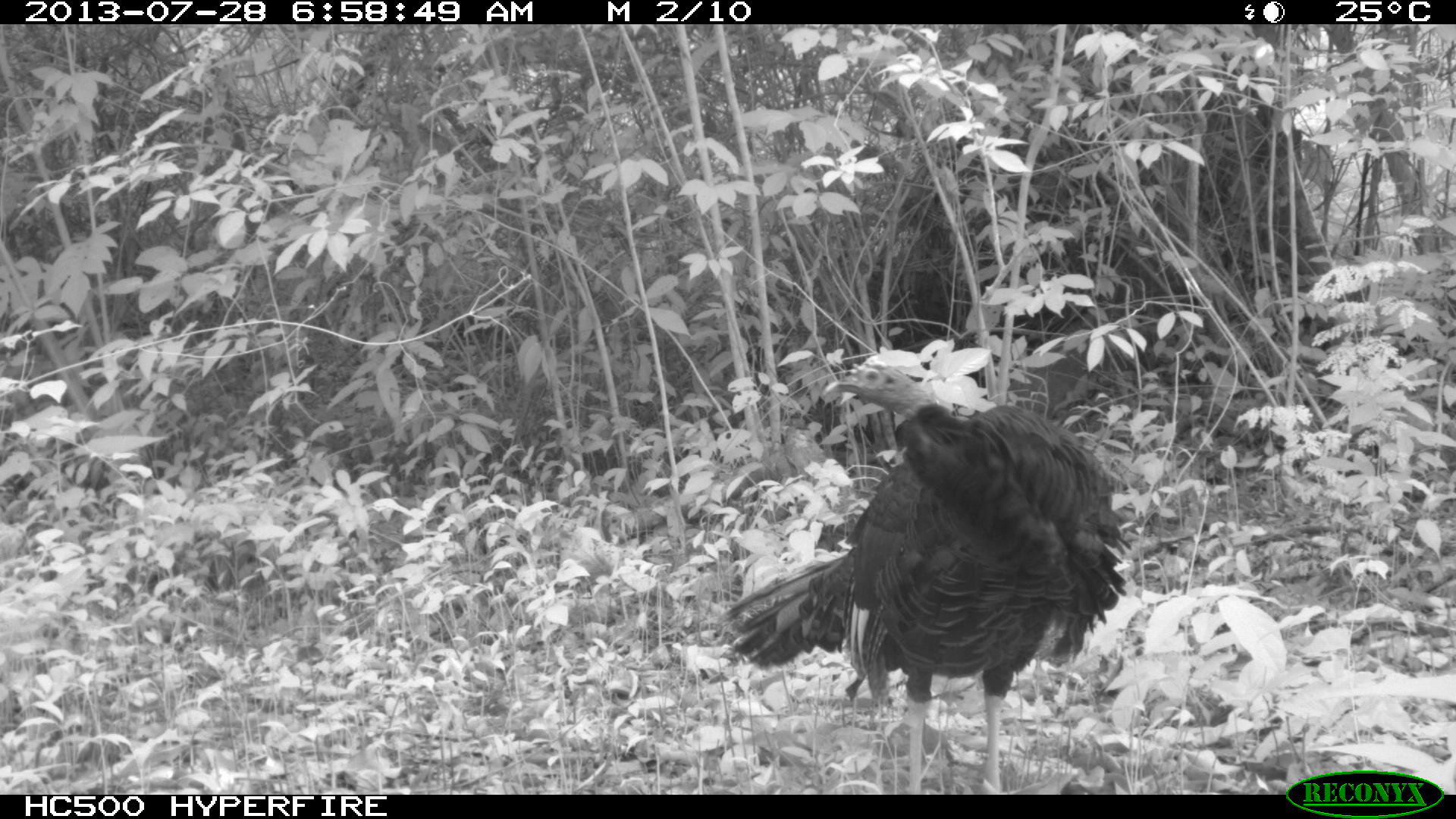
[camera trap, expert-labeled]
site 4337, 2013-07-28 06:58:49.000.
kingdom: Animalia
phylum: Chordata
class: Aves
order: Galliformes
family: Phasianidae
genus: Meleagris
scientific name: Meleagris ocellata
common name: ocellated turkey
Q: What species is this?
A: Meleagris ocellata (ocellated turkey).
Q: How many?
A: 1.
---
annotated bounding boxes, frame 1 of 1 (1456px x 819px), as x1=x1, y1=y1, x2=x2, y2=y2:
meleagris ocellata: x1=711, y1=360, x2=1125, y2=792